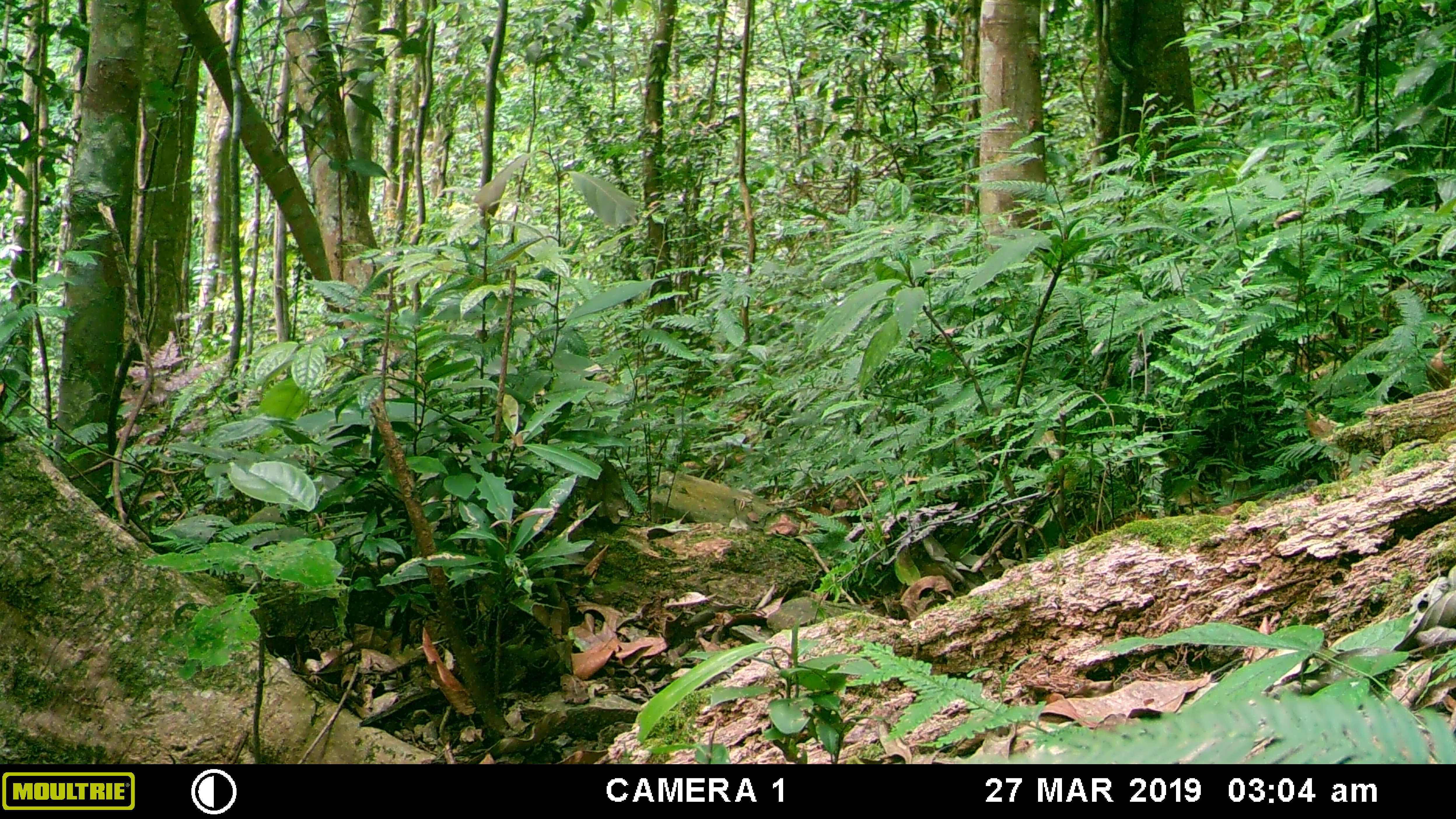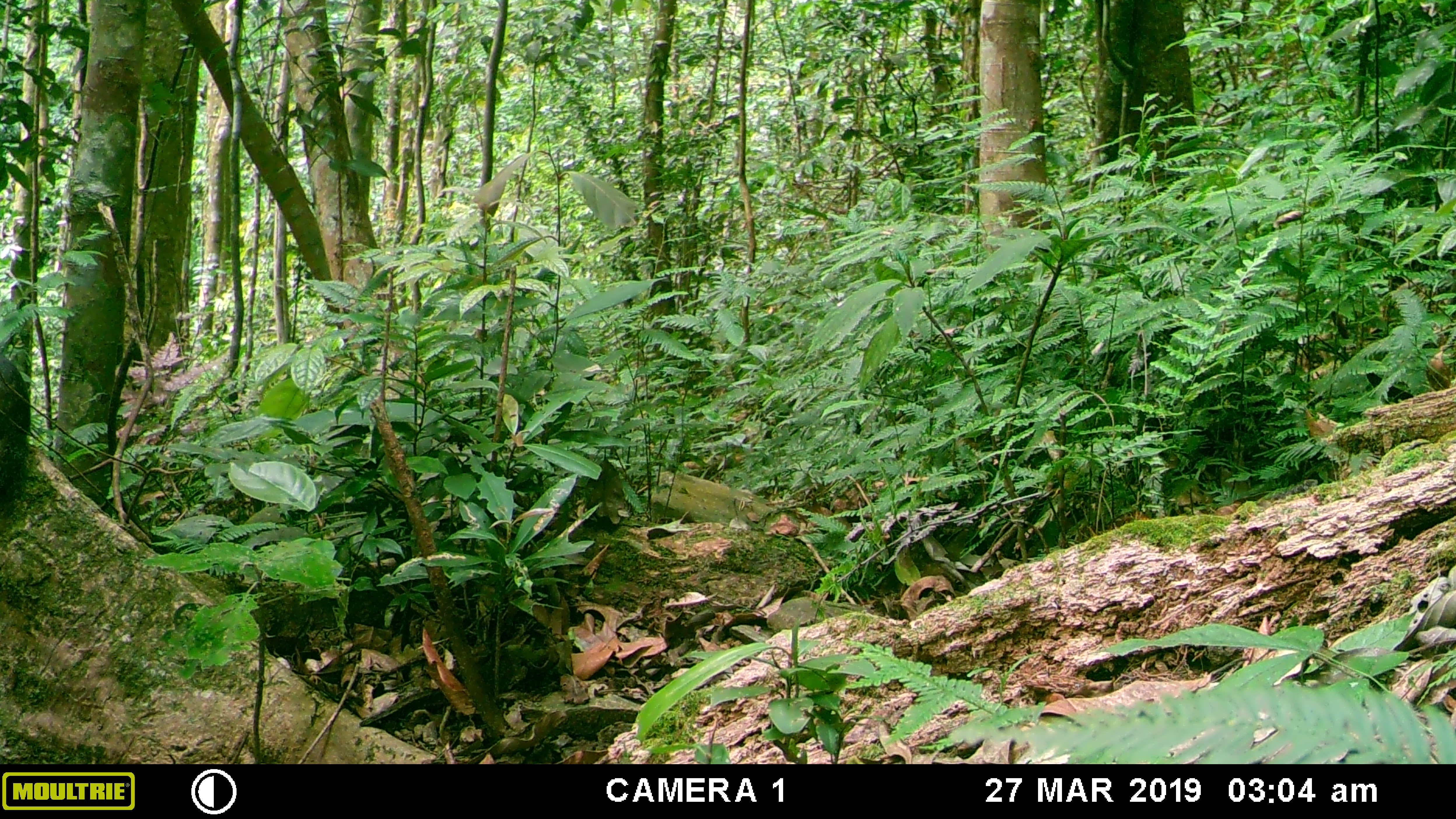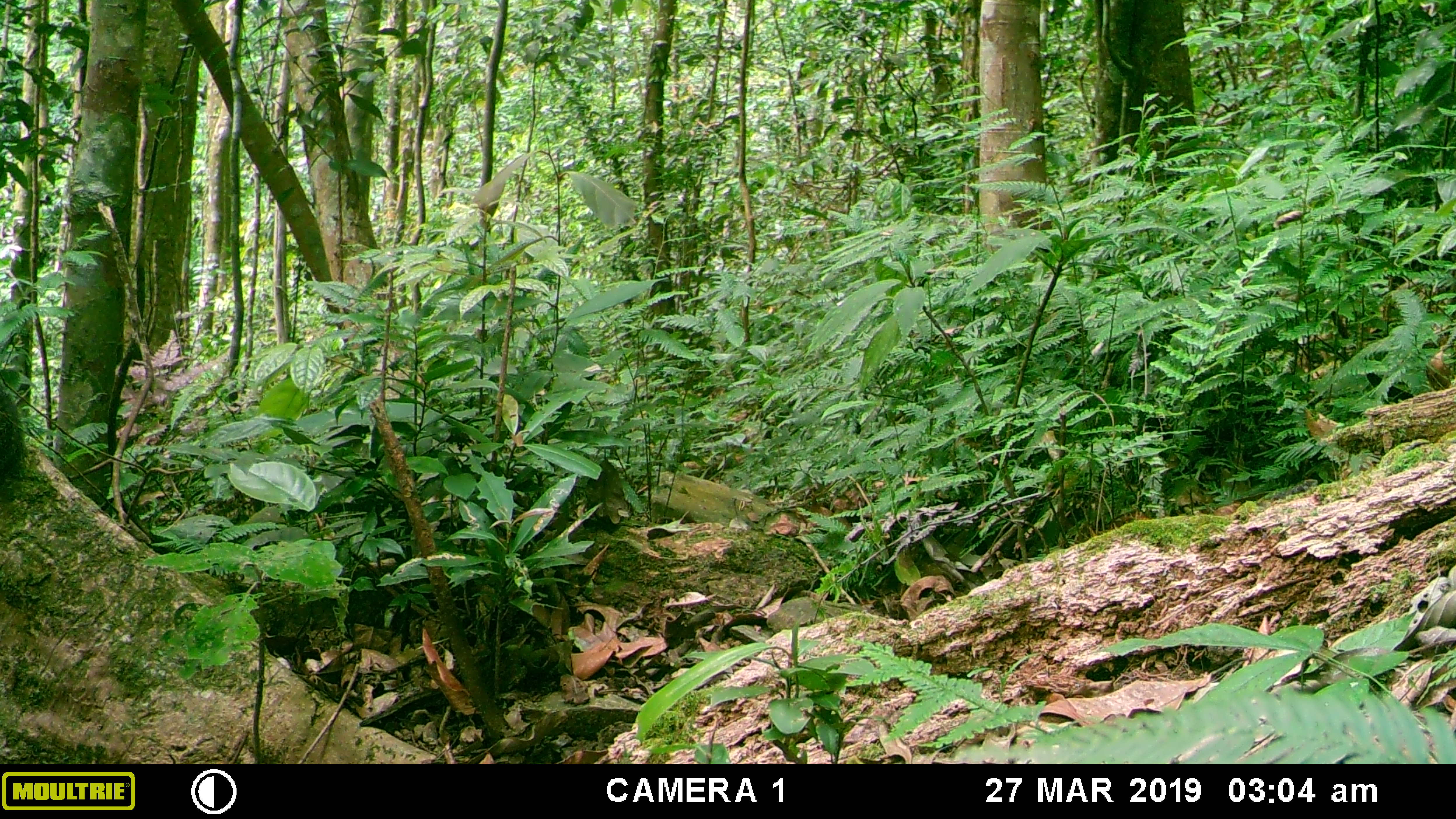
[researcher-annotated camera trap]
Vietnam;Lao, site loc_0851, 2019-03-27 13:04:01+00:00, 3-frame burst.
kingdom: Animalia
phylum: Chordata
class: Mammalia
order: Rodentia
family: Sciuridae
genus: Dremomys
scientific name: Dremomys rufigenis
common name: red-cheeked squirrel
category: red cheeked squirrel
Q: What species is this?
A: Red cheeked squirrel (red-cheeked squirrel) (Dremomys rufigenis).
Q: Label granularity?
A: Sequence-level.